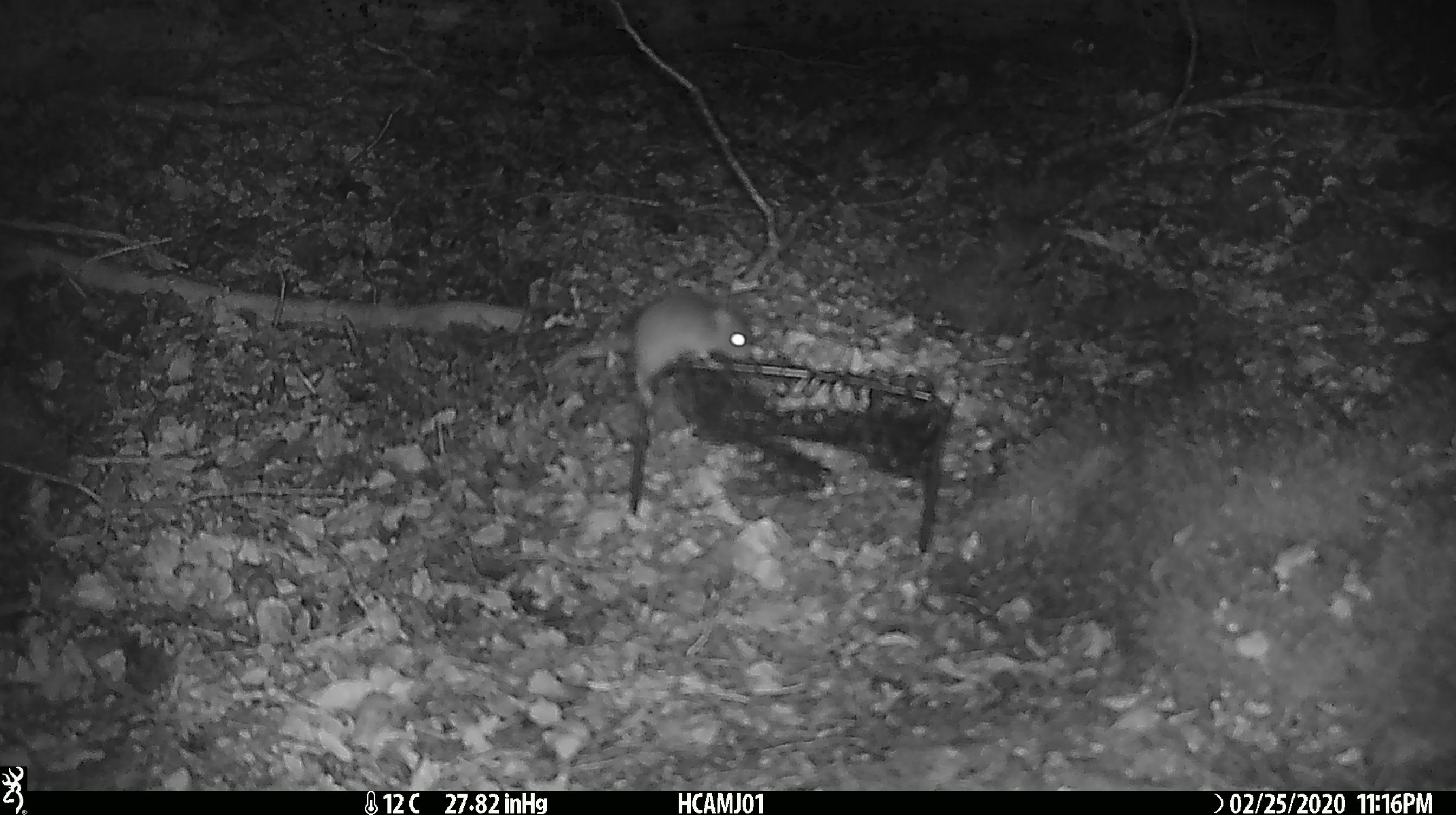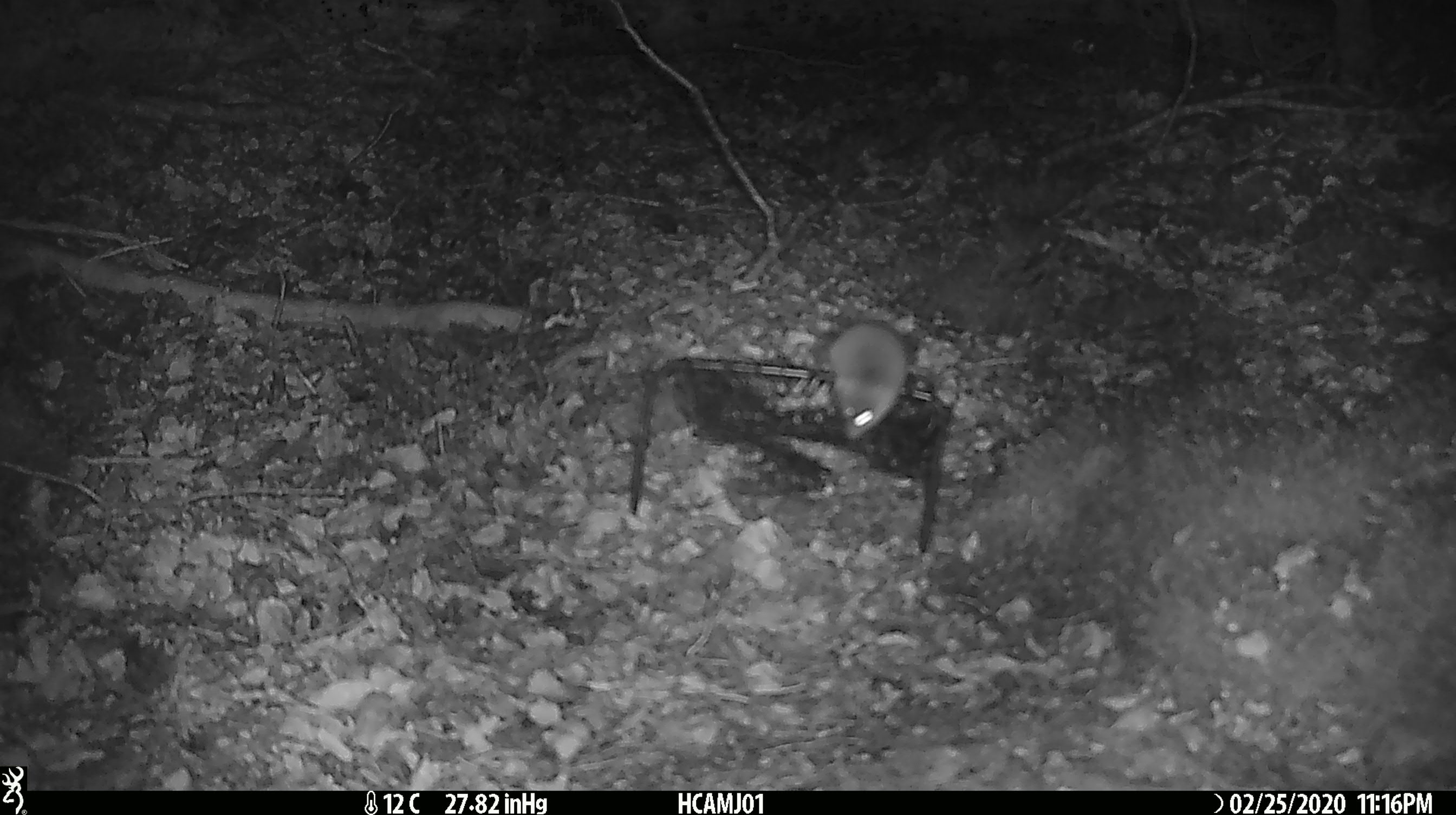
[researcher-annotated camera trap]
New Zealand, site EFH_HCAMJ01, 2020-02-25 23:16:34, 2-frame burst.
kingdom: Animalia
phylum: Chordata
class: Mammalia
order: Rodentia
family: Muridae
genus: Mus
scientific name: Mus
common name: mouse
Mouse (Mus).